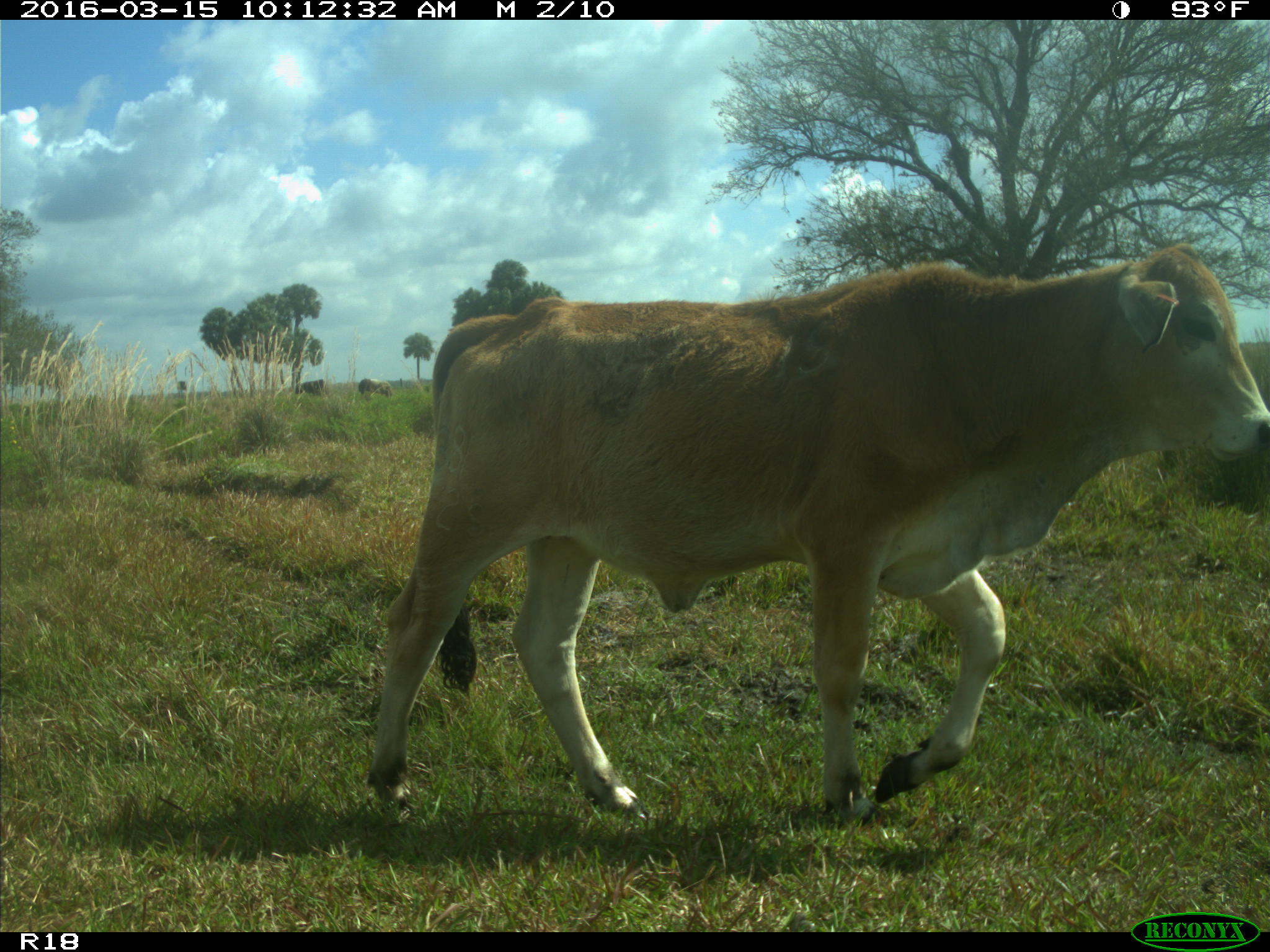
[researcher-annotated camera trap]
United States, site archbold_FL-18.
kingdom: Animalia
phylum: Chordata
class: Mammalia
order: Artiodactyla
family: Bovidae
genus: Bos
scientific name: Bos taurus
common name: domestic cow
Bos taurus (domestic cow).